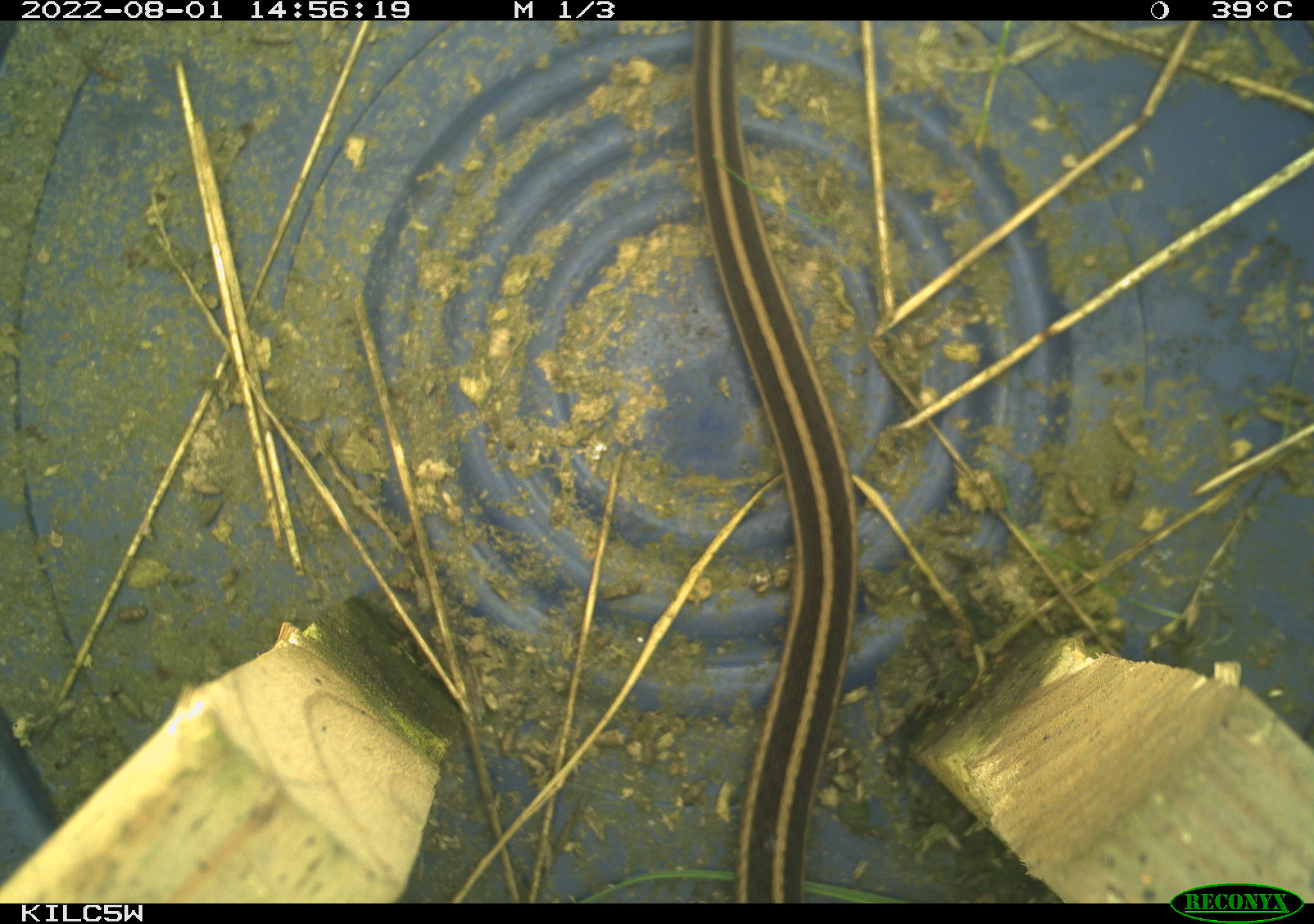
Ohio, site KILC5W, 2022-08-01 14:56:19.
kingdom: Animalia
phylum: Chordata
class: Reptilia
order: Squamata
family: Colubridae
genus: Thamnophis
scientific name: Thamnophis sirtalis sirtalis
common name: eastern gartersnake